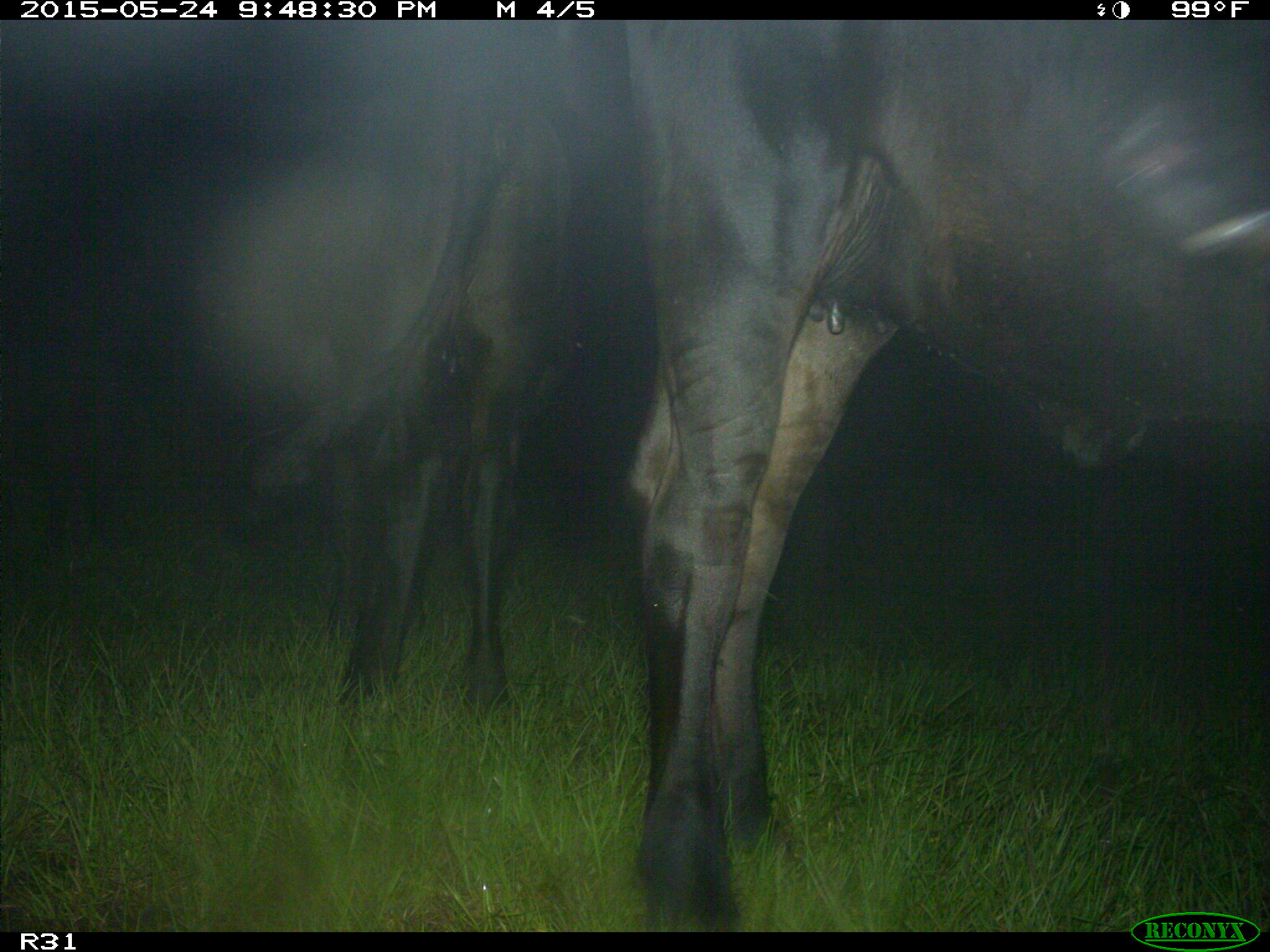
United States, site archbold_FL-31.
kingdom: Animalia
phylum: Chordata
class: Mammalia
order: Artiodactyla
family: Bovidae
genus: Bos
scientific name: Bos taurus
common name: domestic cow